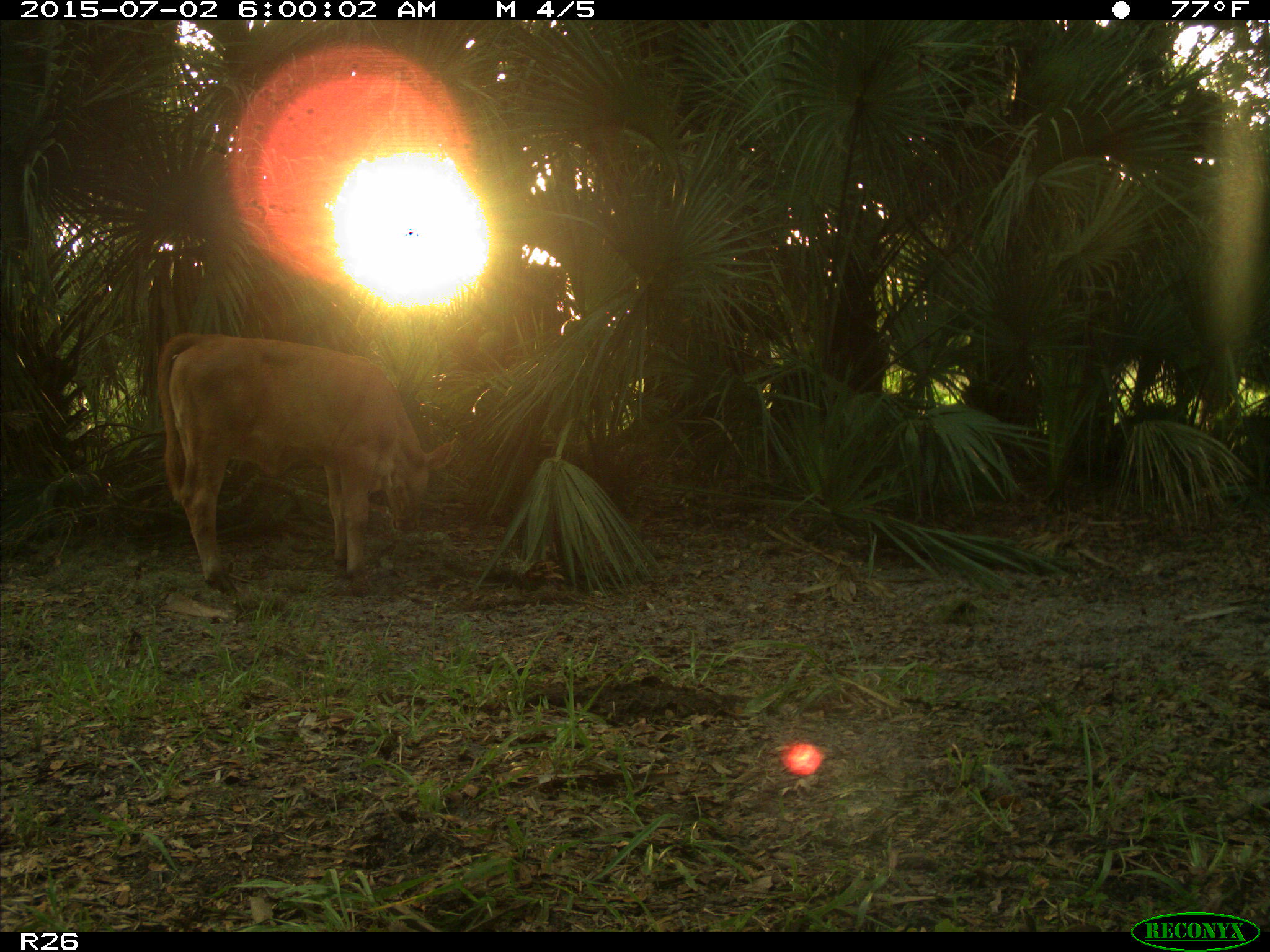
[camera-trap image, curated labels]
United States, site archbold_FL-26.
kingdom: Animalia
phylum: Chordata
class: Mammalia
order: Artiodactyla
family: Bovidae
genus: Bos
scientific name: Bos taurus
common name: domestic cow